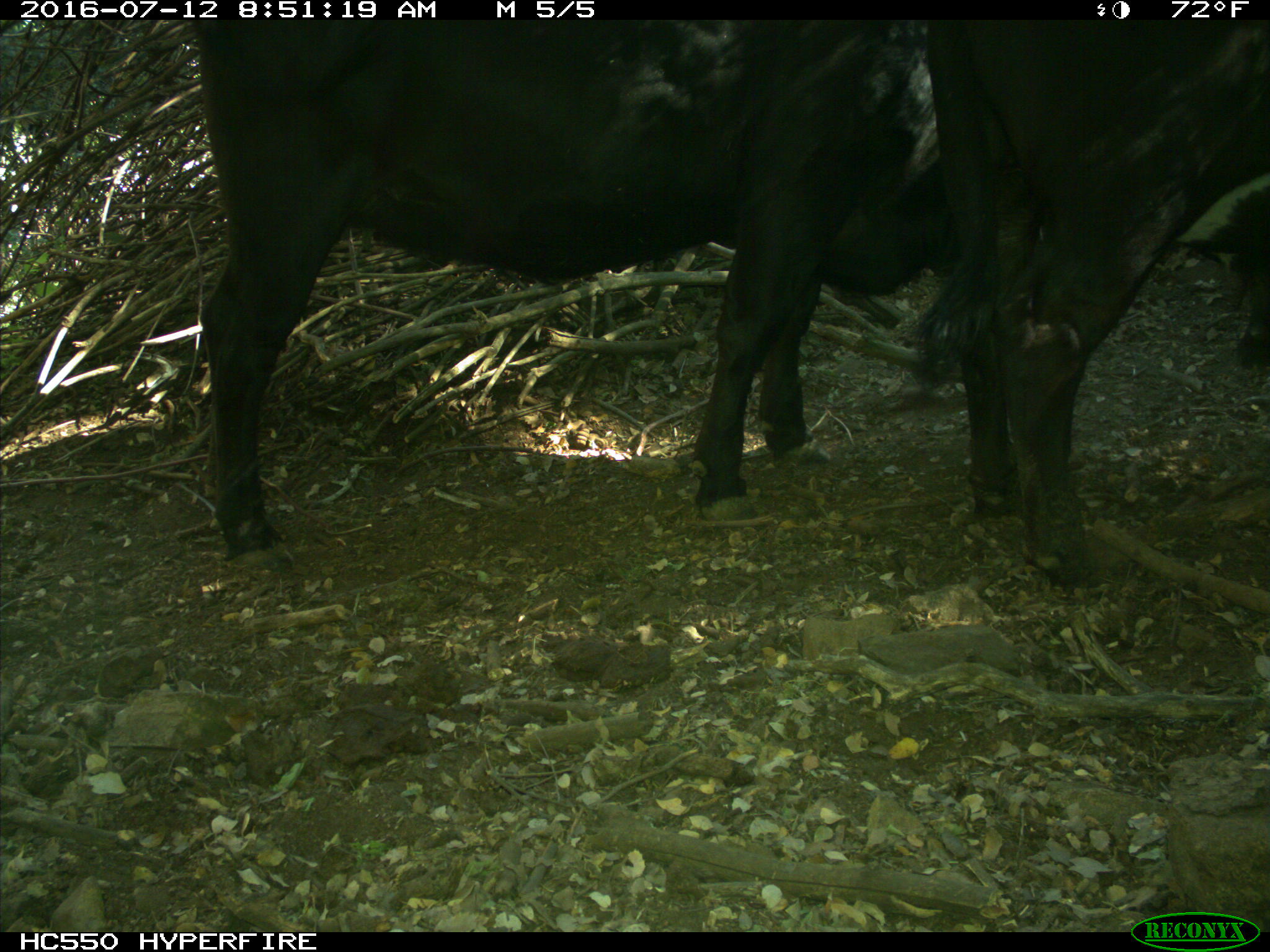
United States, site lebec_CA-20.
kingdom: Animalia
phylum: Chordata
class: Mammalia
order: Artiodactyla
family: Bovidae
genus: Bos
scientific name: Bos taurus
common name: domestic cow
Bos taurus (domestic cow).